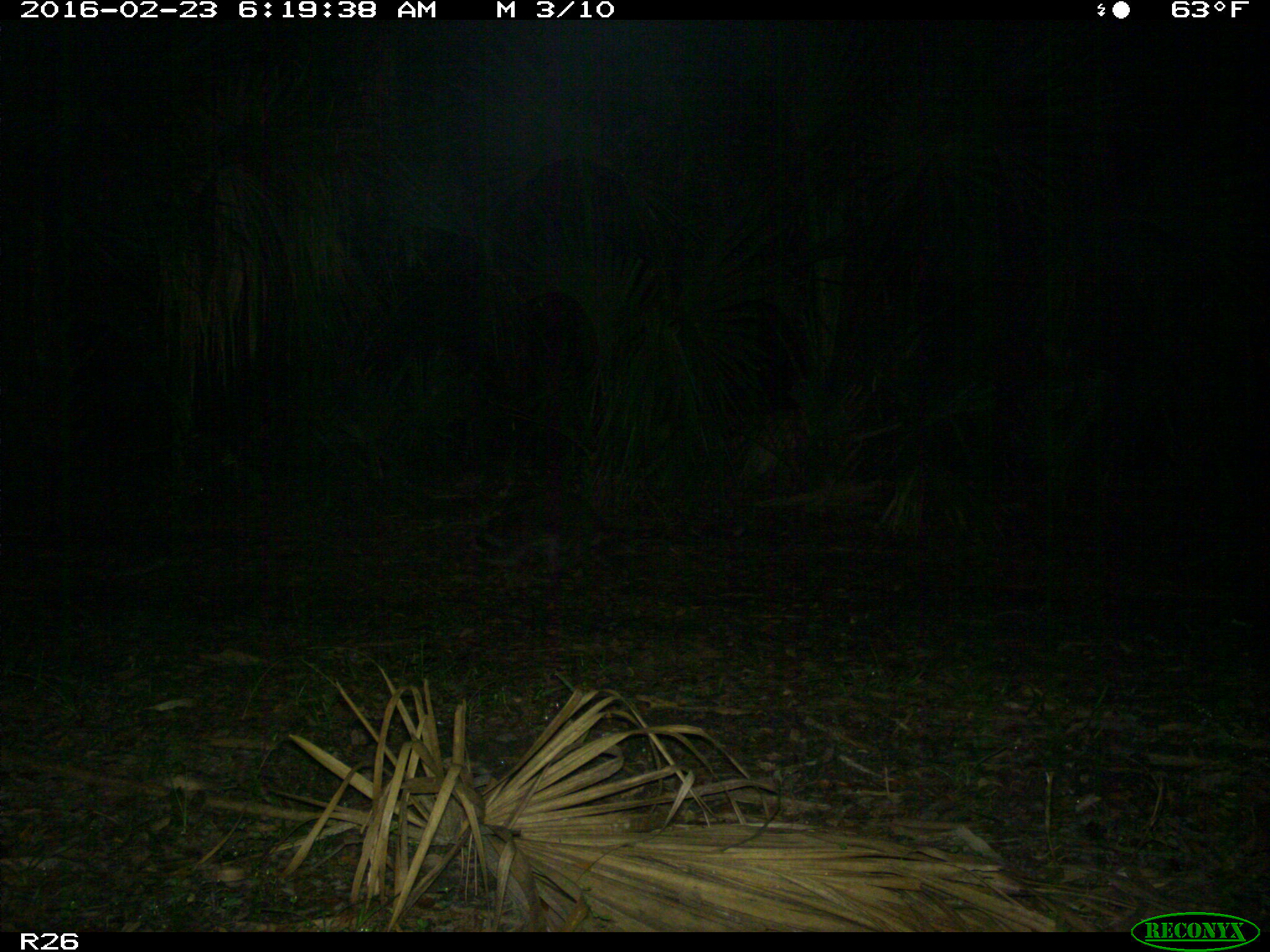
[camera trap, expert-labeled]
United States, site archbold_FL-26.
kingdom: Animalia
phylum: Chordata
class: Mammalia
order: Carnivora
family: Procyonidae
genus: Procyon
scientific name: Procyon lotor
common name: common raccoon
Procyon lotor (common raccoon).